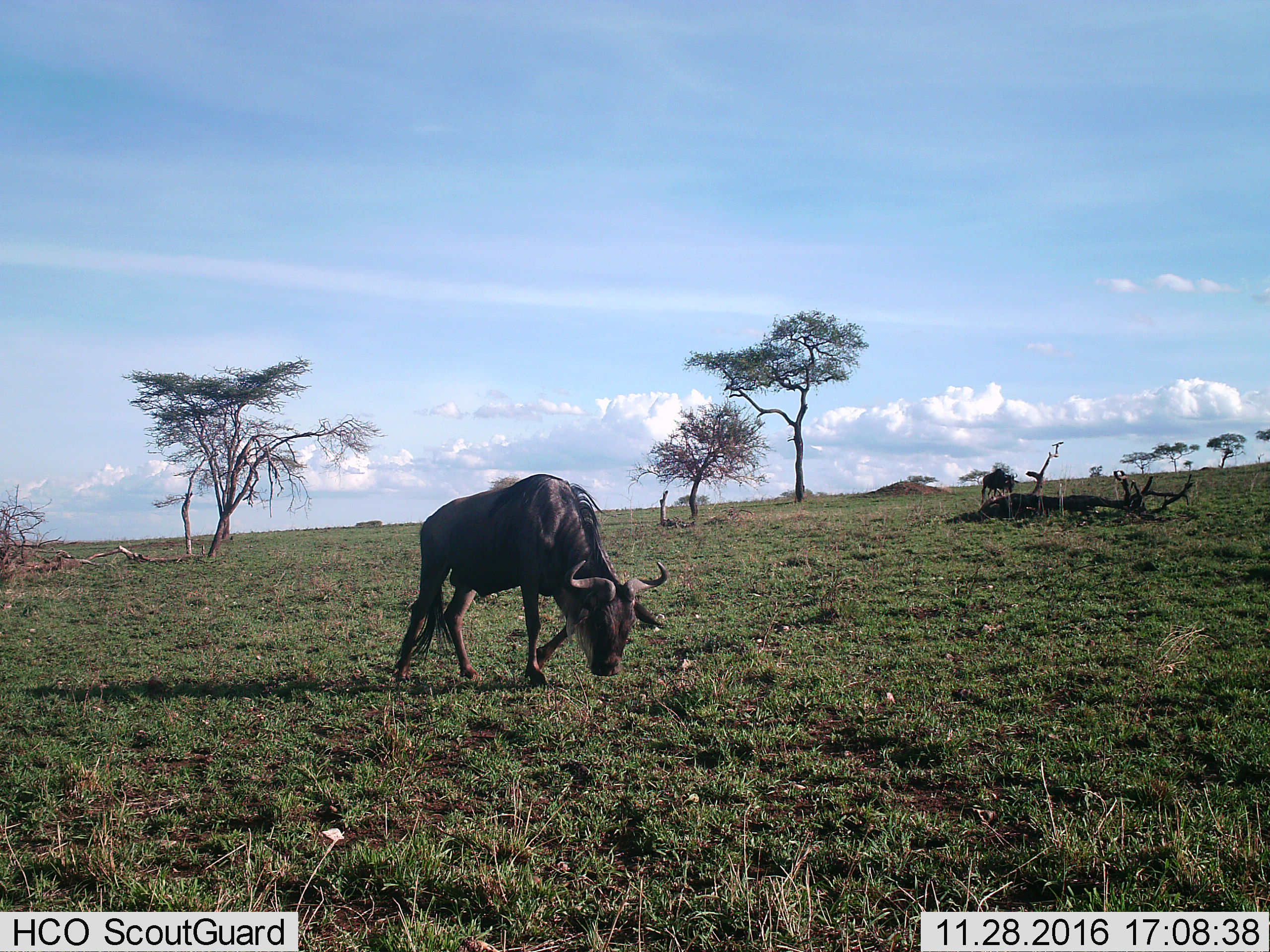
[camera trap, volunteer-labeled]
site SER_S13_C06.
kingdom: Animalia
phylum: Chordata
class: Mammalia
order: Artiodactyla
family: Bovidae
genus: Connochaetes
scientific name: Connochaetes taurinus taurinus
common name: blue wildebeest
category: wildebeestblue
Wildebeestblue (blue wildebeest) (Connochaetes taurinus taurinus), count 2. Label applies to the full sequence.